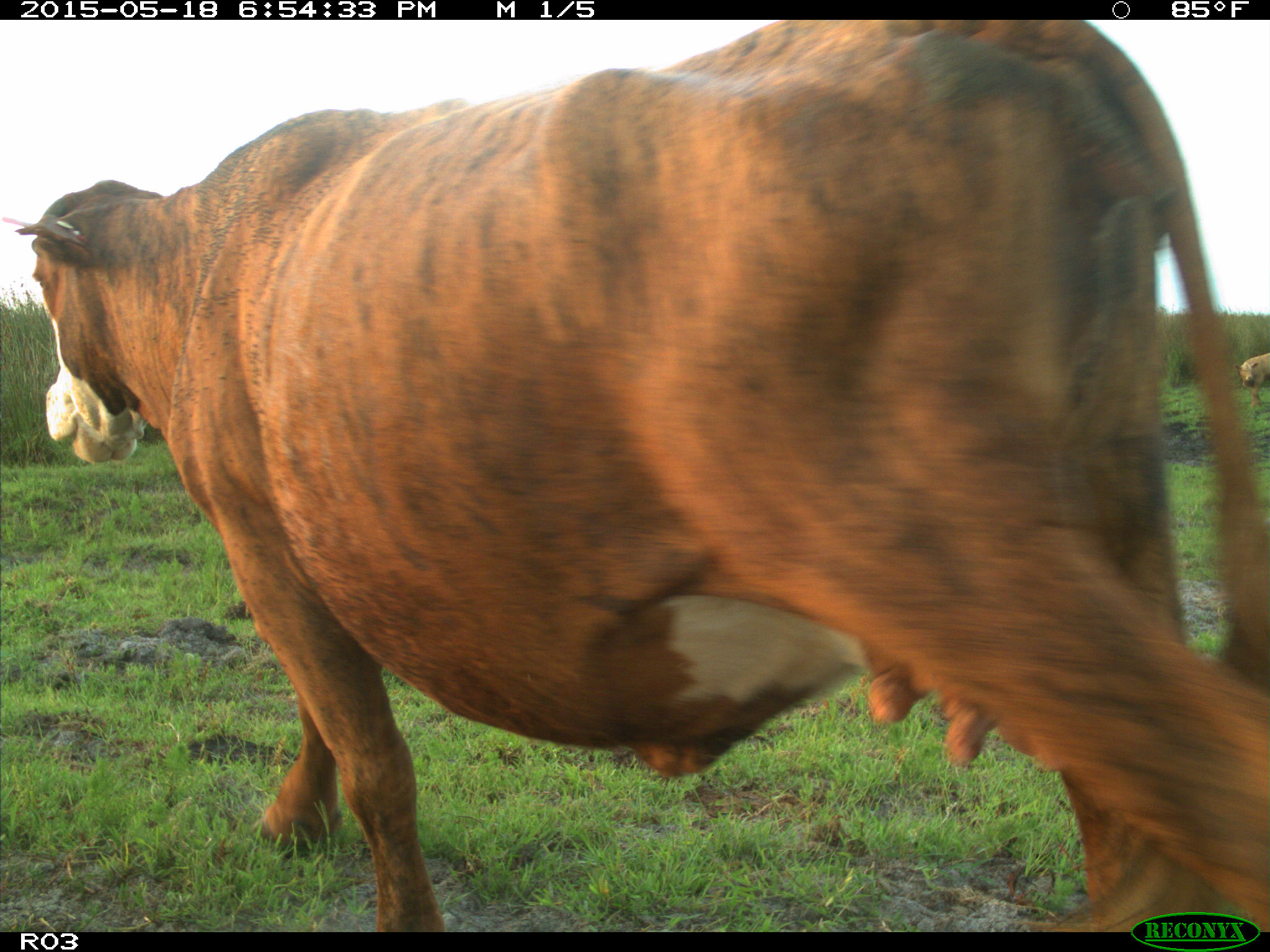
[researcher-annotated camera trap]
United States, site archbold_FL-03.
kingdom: Animalia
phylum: Chordata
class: Mammalia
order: Artiodactyla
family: Bovidae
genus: Bos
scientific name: Bos taurus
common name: domestic cow